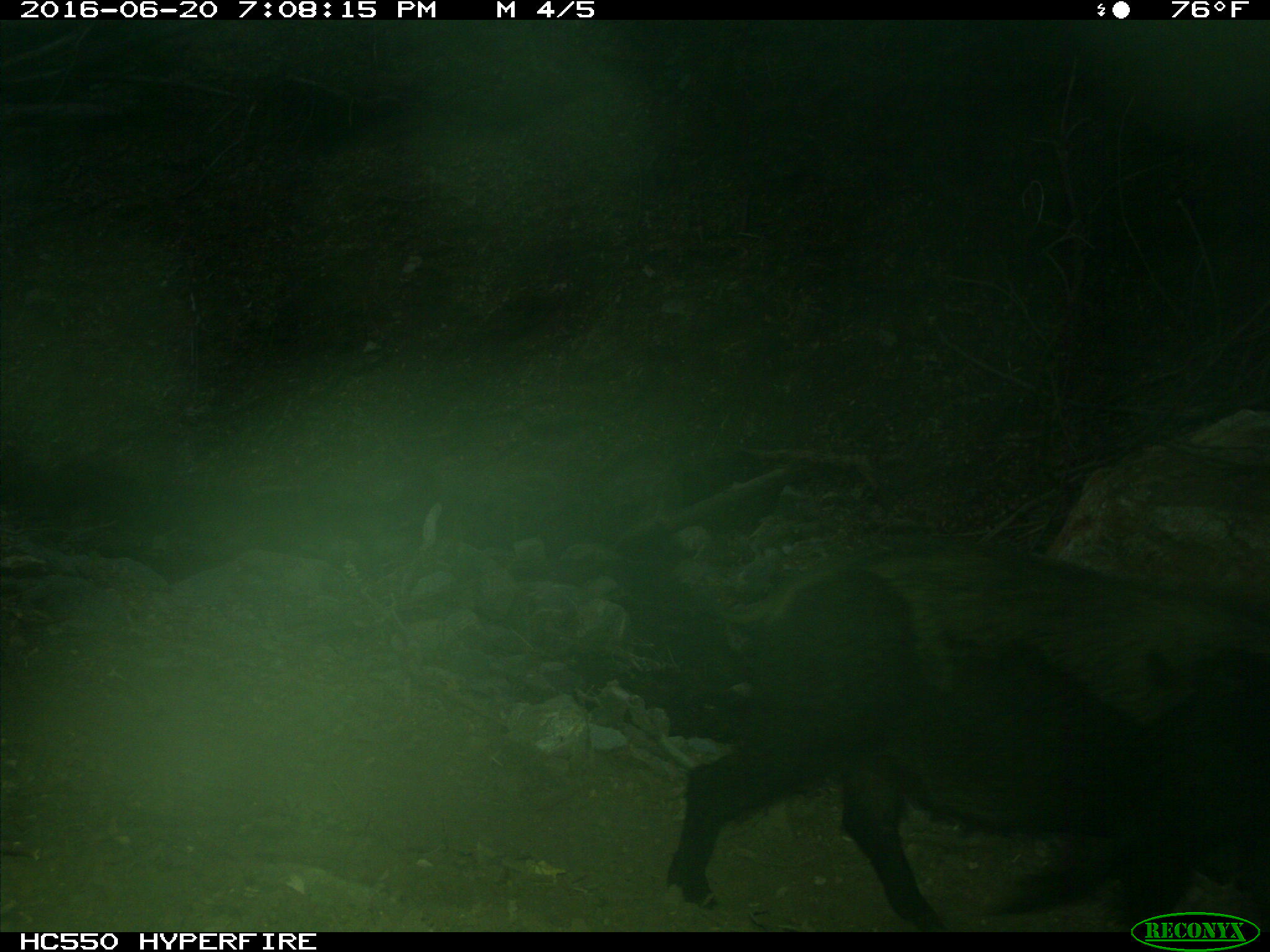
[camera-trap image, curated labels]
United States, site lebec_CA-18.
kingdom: Animalia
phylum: Chordata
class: Mammalia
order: Artiodactyla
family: Suidae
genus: Sus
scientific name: Sus scrofa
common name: wild boar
Sus scrofa (wild boar).